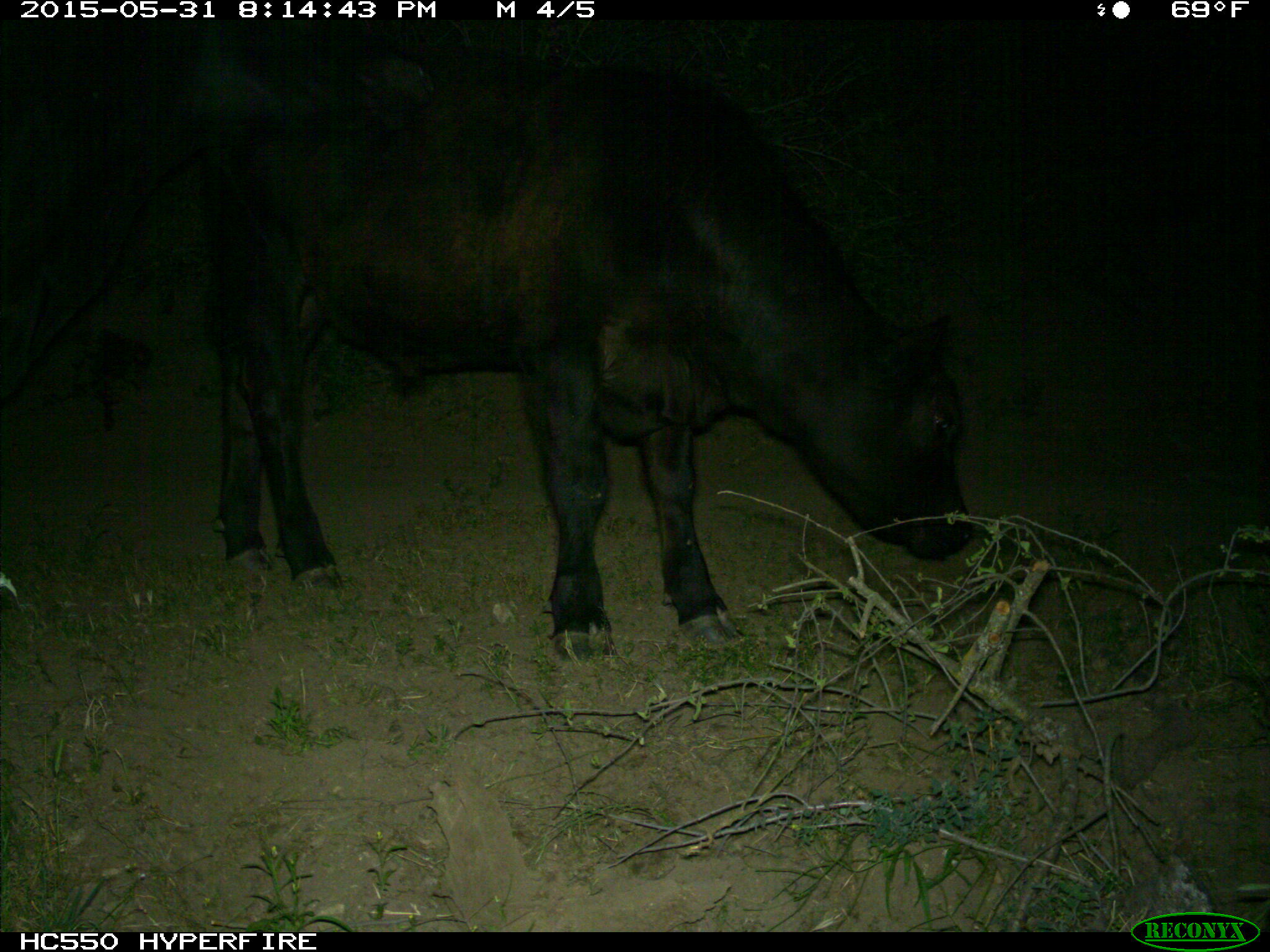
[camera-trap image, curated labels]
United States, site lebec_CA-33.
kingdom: Animalia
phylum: Chordata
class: Mammalia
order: Artiodactyla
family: Bovidae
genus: Bos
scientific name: Bos taurus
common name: domestic cow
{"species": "Bos taurus (domestic cow)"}